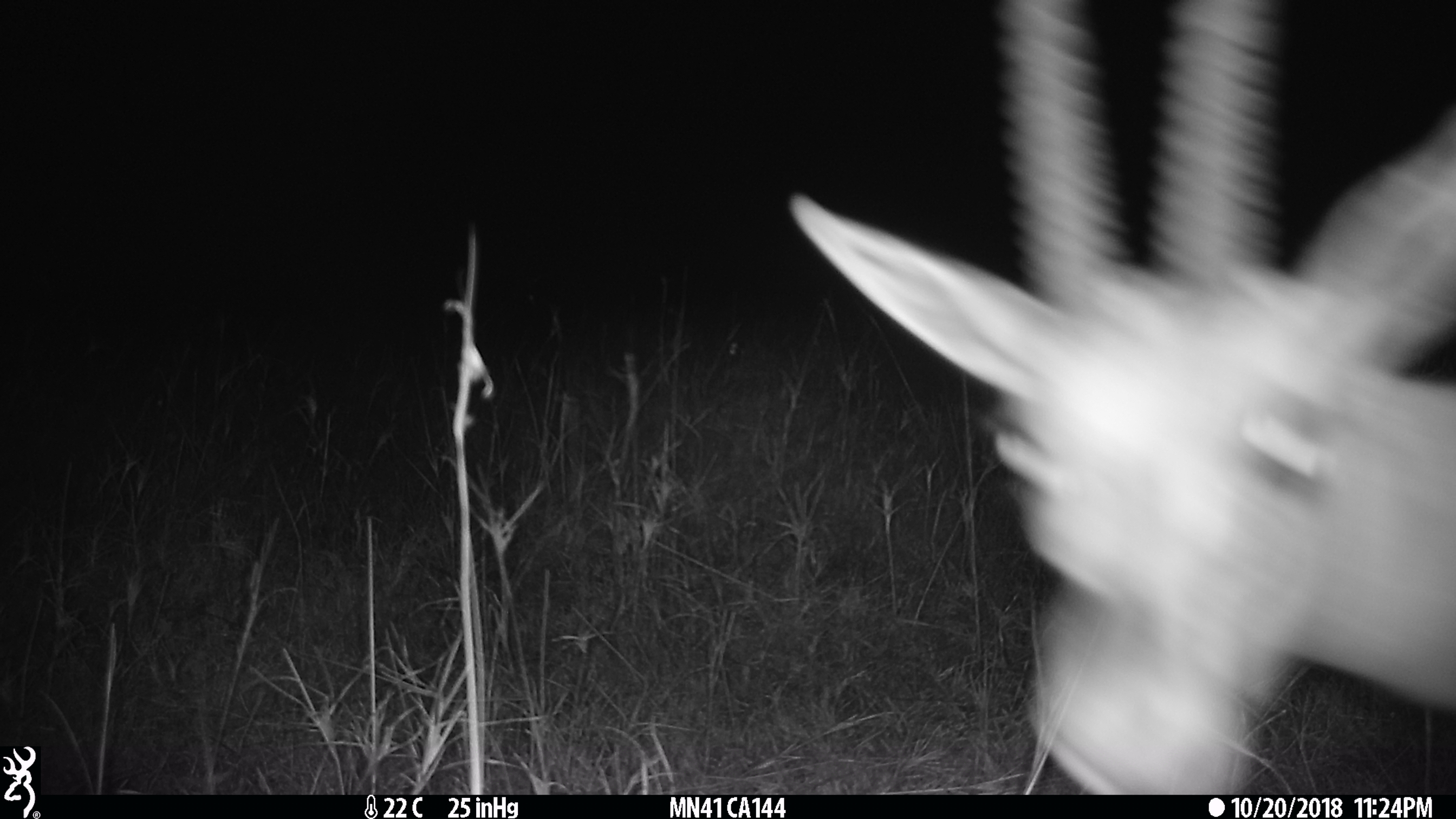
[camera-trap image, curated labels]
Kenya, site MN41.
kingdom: Animalia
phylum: Chordata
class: Mammalia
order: Artiodactyla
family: Bovidae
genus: Eudorcas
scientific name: Eudorcas thomsonii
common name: thomon's gazelle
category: gazelle thomsons